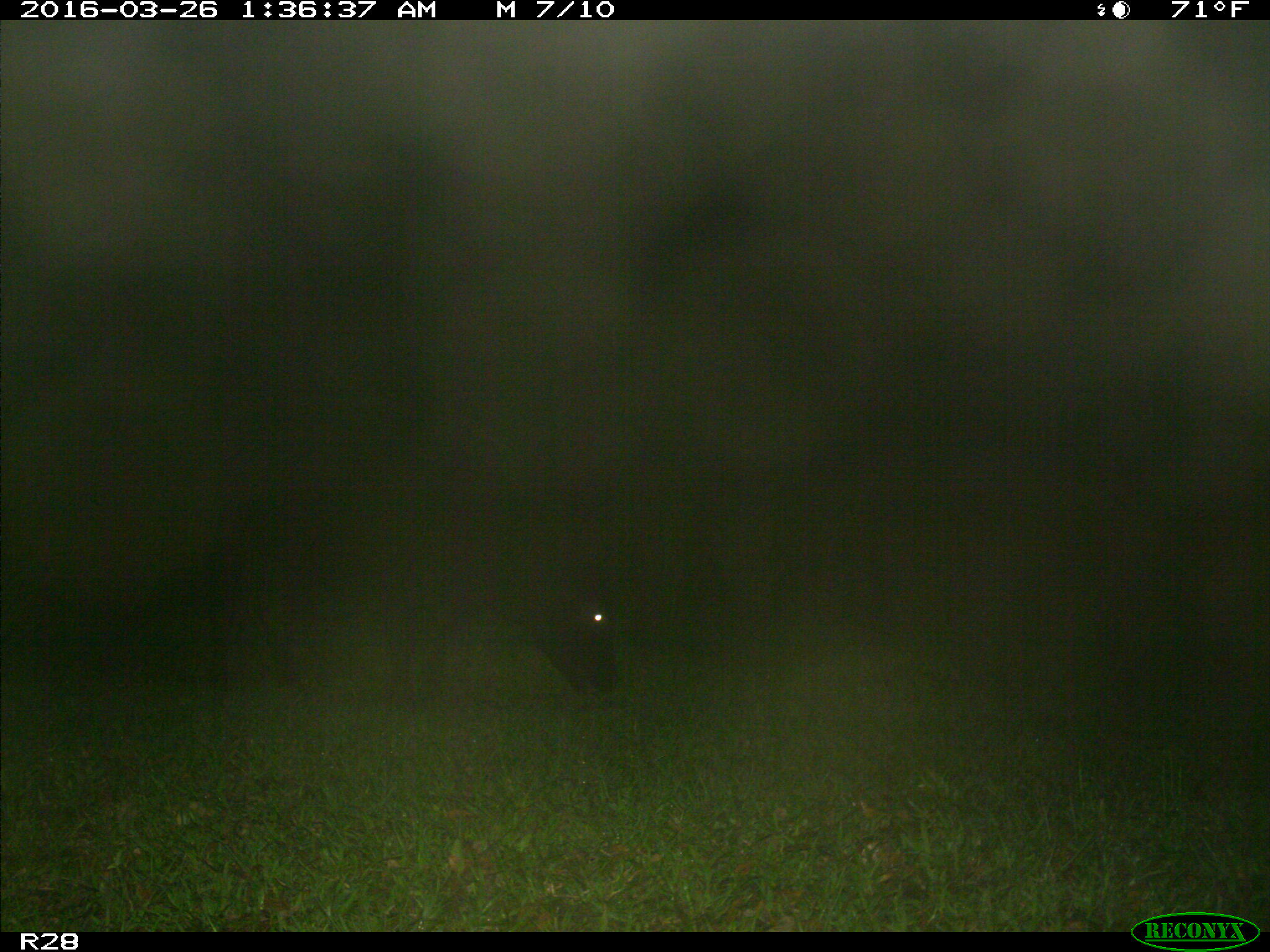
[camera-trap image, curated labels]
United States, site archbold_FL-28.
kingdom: Animalia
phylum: Chordata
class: Mammalia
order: Artiodactyla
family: Bovidae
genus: Bos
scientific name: Bos taurus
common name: domestic cow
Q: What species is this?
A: Bos taurus (domestic cow).